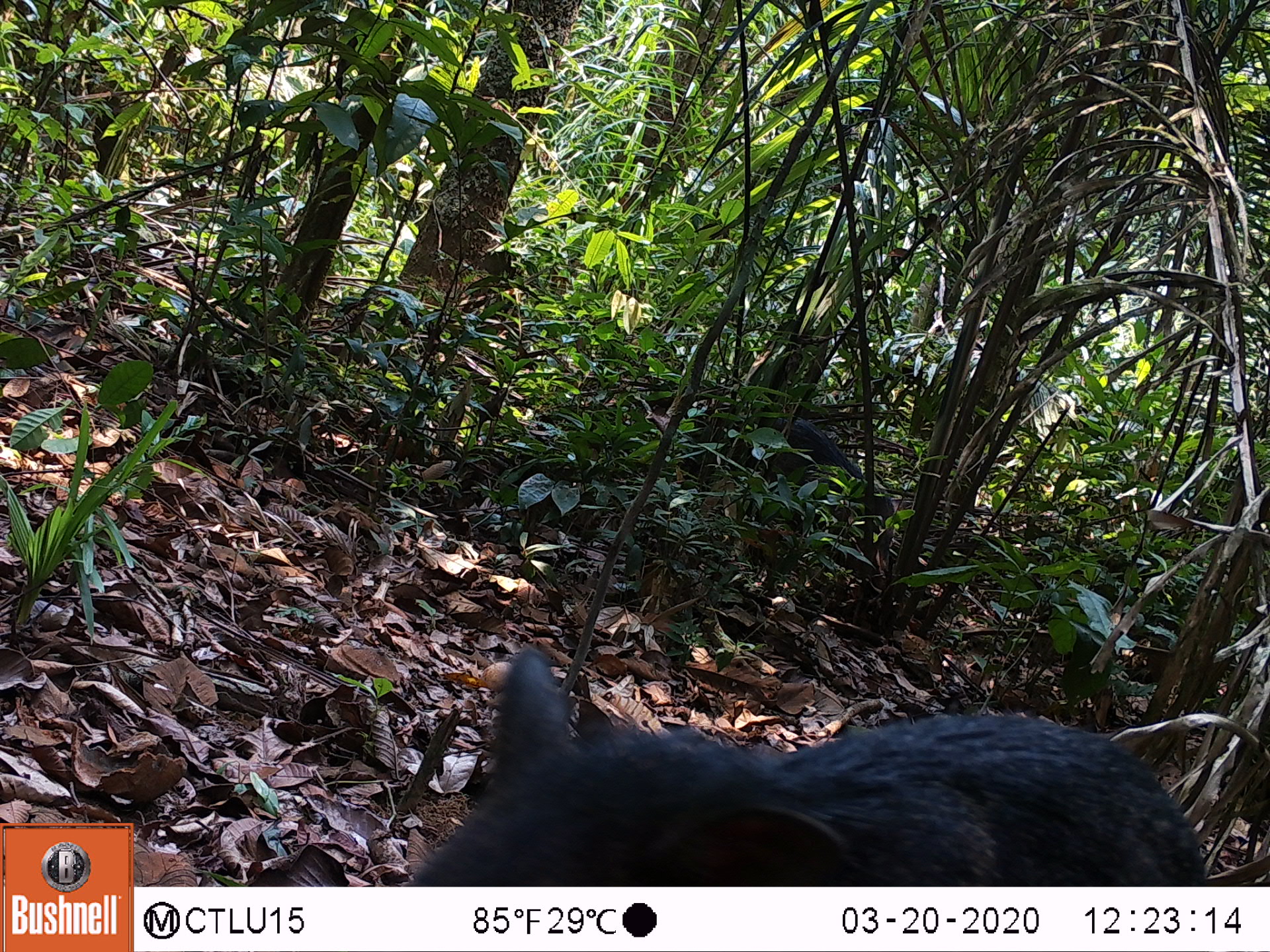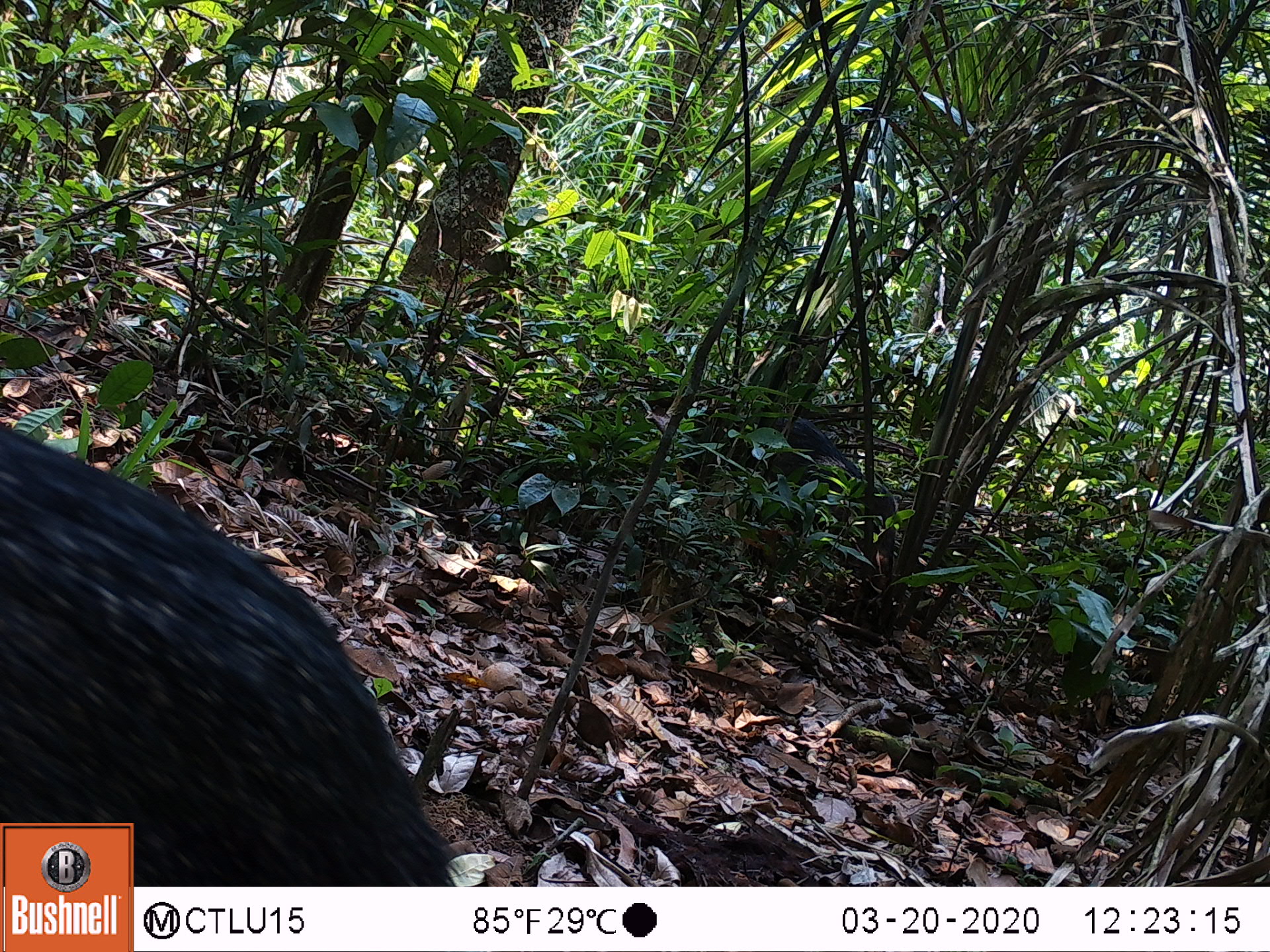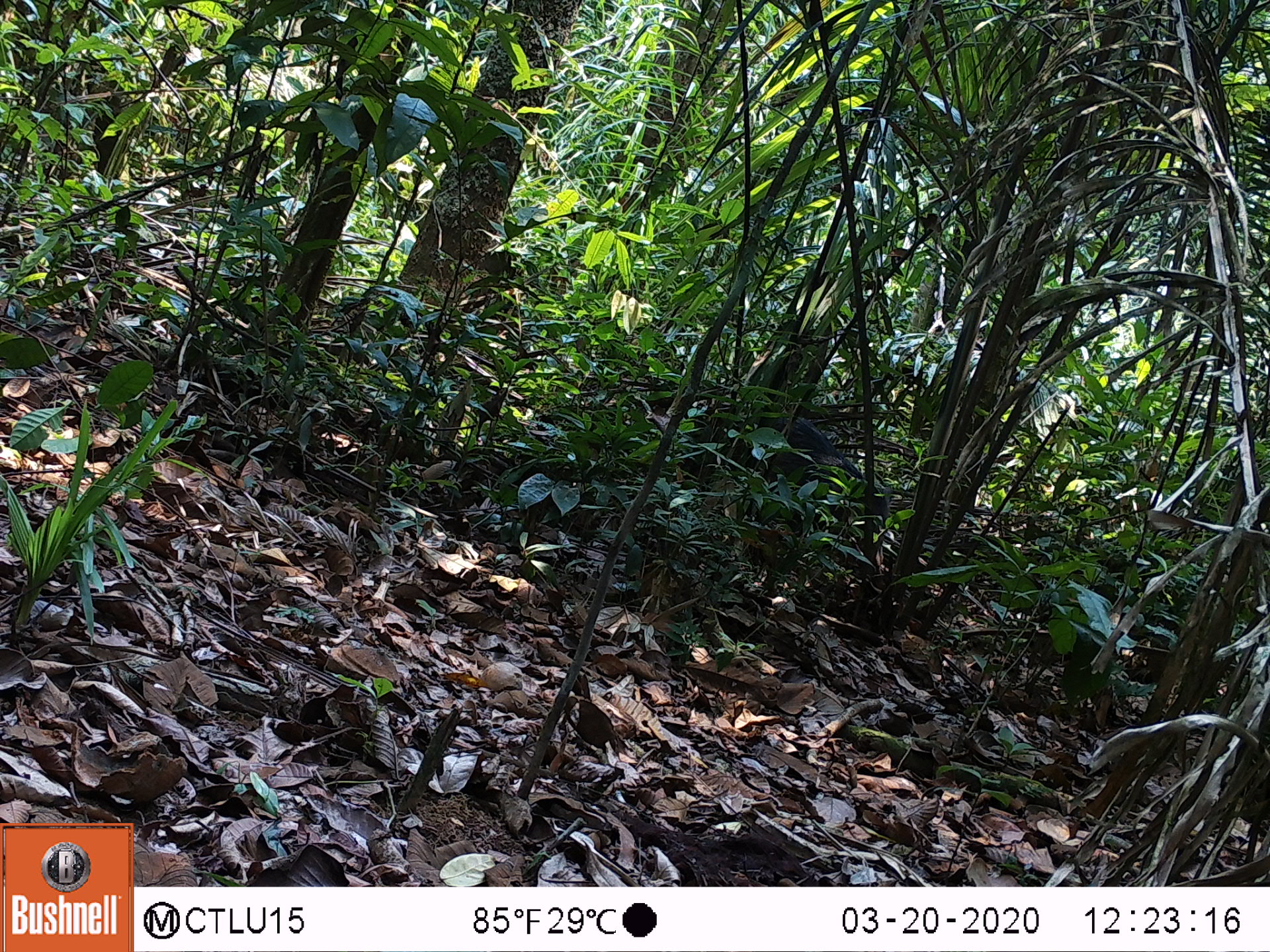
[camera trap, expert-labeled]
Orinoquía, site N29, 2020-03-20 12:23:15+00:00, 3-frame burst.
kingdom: Animalia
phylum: Chordata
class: Mammalia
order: Artiodactyla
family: Tayassuidae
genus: Pecari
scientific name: Pecari tajacu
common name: collared peccary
Collared peccary (Pecari tajacu).